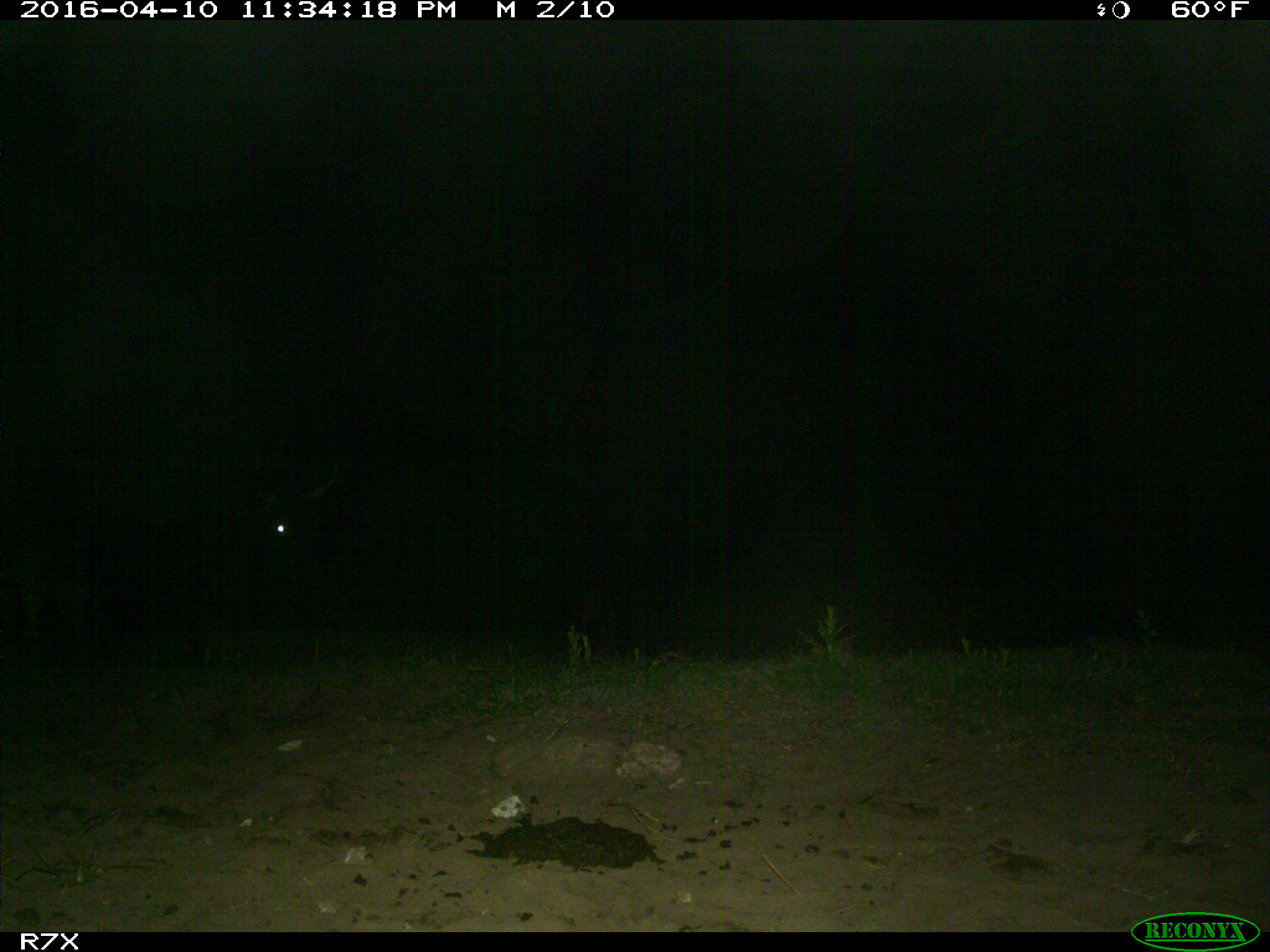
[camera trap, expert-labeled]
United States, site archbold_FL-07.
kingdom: Animalia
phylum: Chordata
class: Mammalia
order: Artiodactyla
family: Bovidae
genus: Bos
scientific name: Bos taurus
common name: domestic cow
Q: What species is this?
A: Bos taurus (domestic cow).